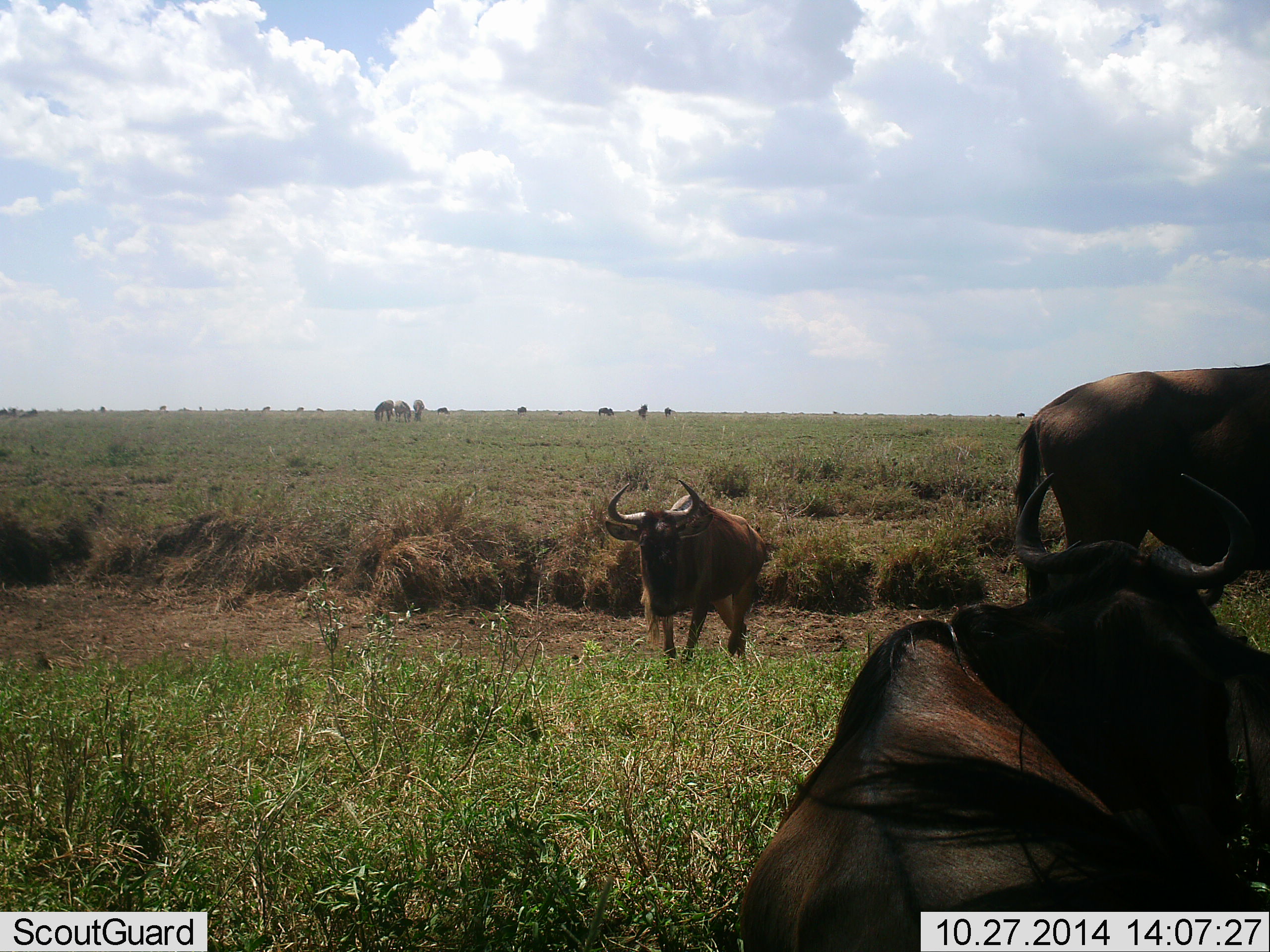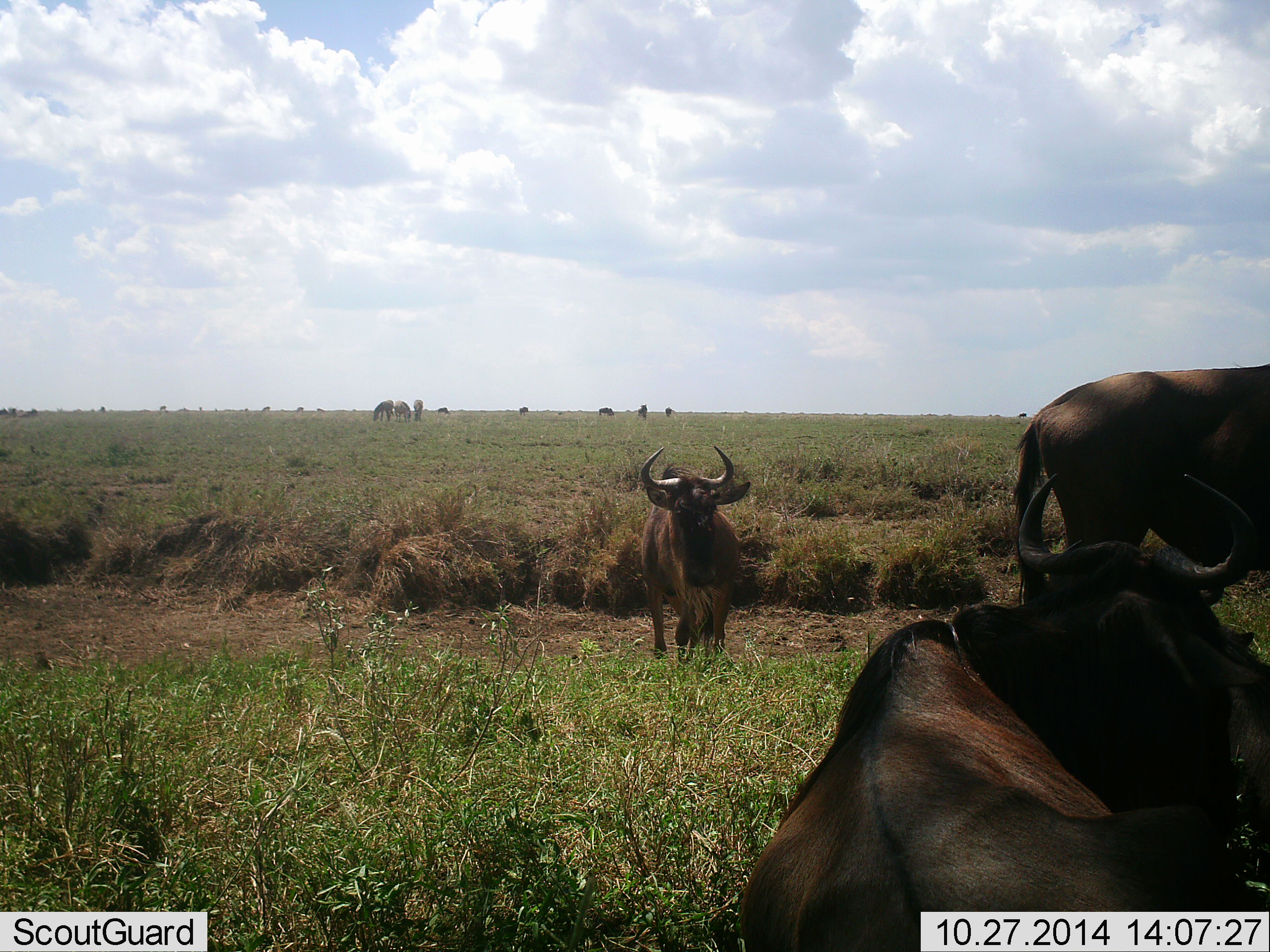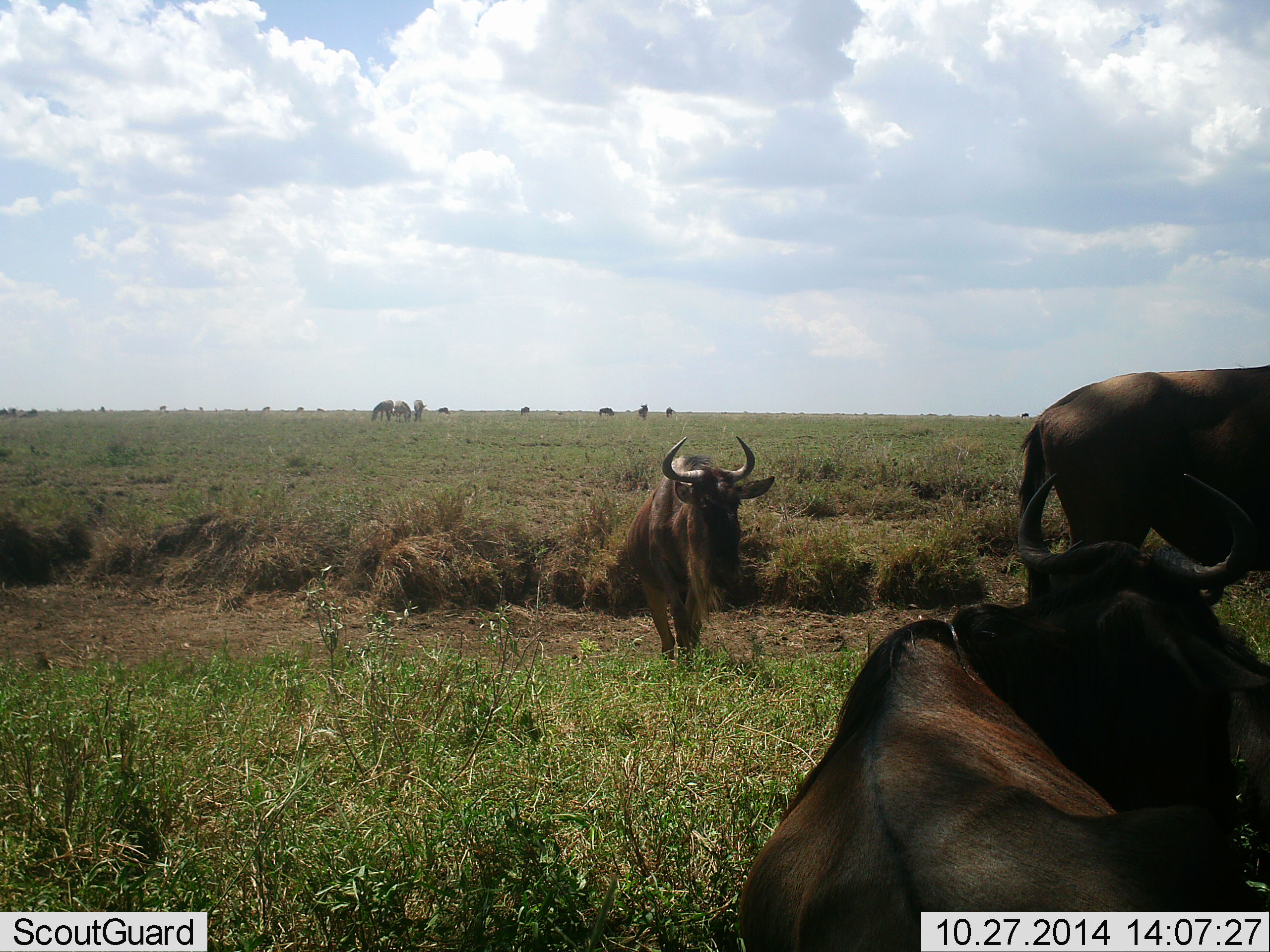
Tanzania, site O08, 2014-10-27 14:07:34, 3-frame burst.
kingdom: Animalia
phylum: Chordata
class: Mammalia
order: Artiodactyla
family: Bovidae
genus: Connochaetes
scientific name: Connochaetes taurinus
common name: blue wildebeest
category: wildebeest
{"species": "wildebeest (blue wildebeest) (Connochaetes taurinus)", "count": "11-50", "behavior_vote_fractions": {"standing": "77%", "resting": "100%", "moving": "62%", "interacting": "0%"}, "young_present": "0%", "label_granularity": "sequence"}